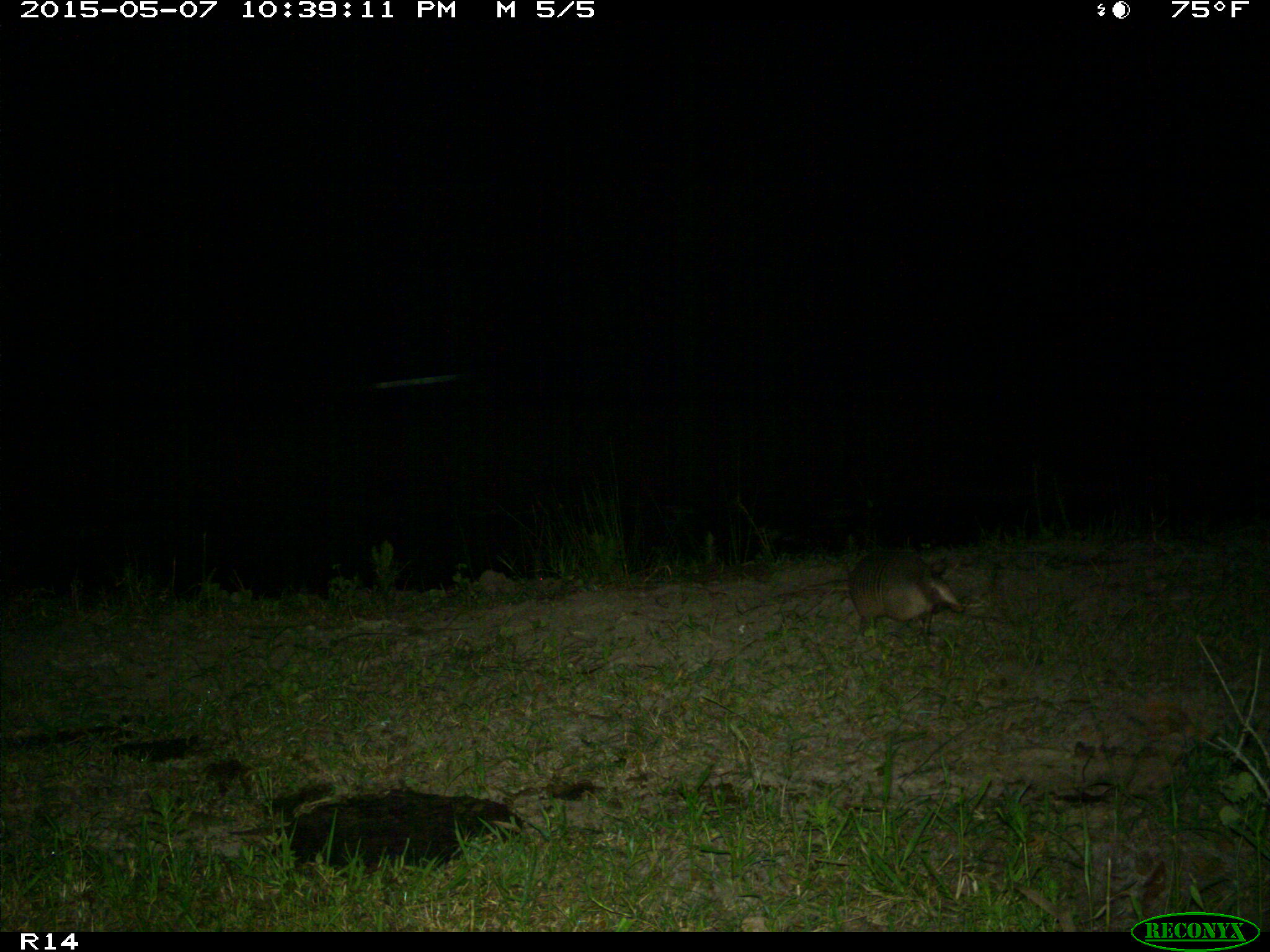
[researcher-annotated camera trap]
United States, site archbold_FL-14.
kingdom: Animalia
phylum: Chordata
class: Mammalia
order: Cingulata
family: Dasypodidae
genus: Dasypus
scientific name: Dasypus novemcinctus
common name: nine-banded armadillo